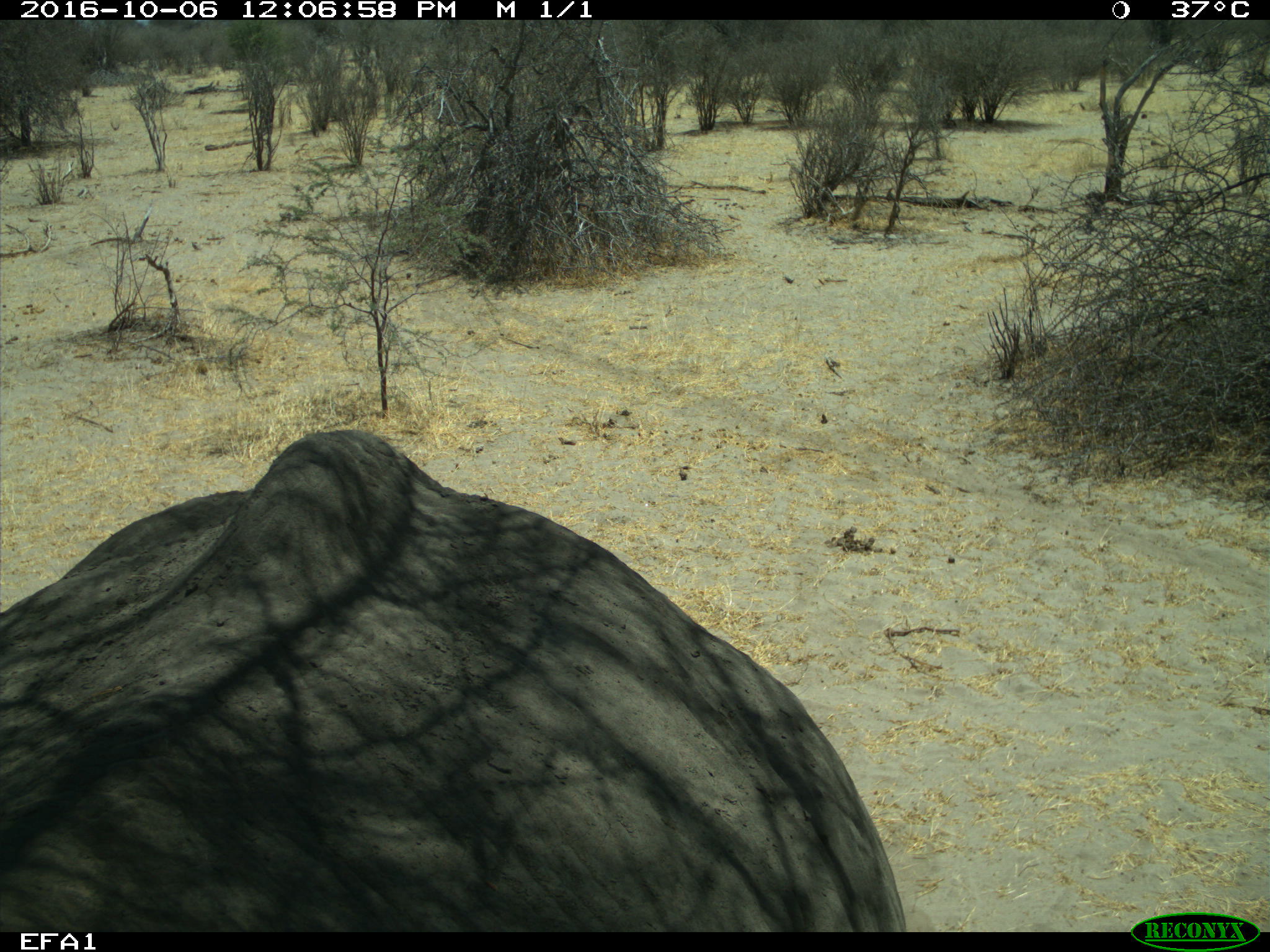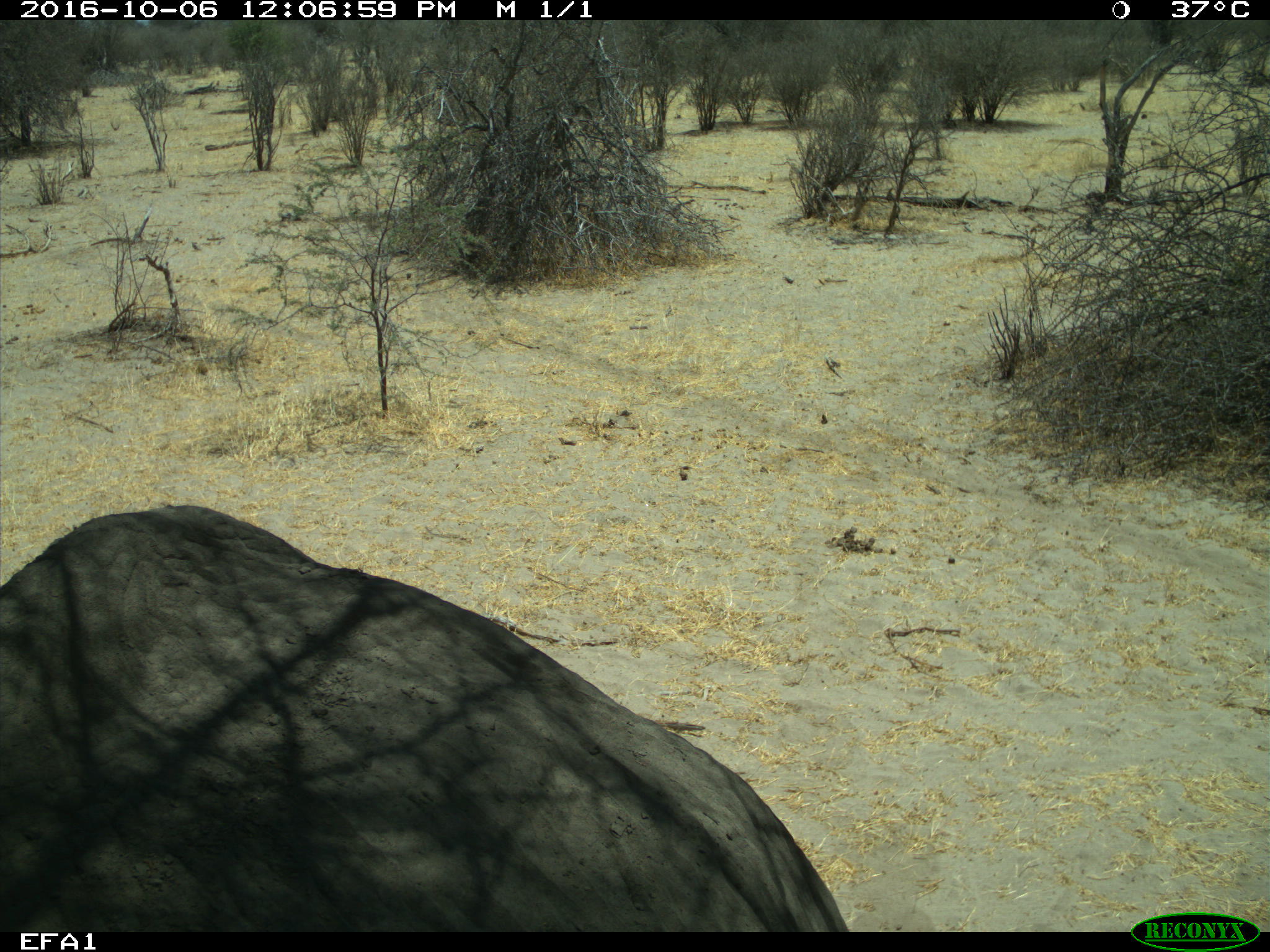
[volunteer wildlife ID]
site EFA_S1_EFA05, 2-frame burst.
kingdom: Animalia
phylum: Chordata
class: Mammalia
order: Proboscidea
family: Elephantidae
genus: Loxodonta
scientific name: Loxodonta africana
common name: african bush elephant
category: elephant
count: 1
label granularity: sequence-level